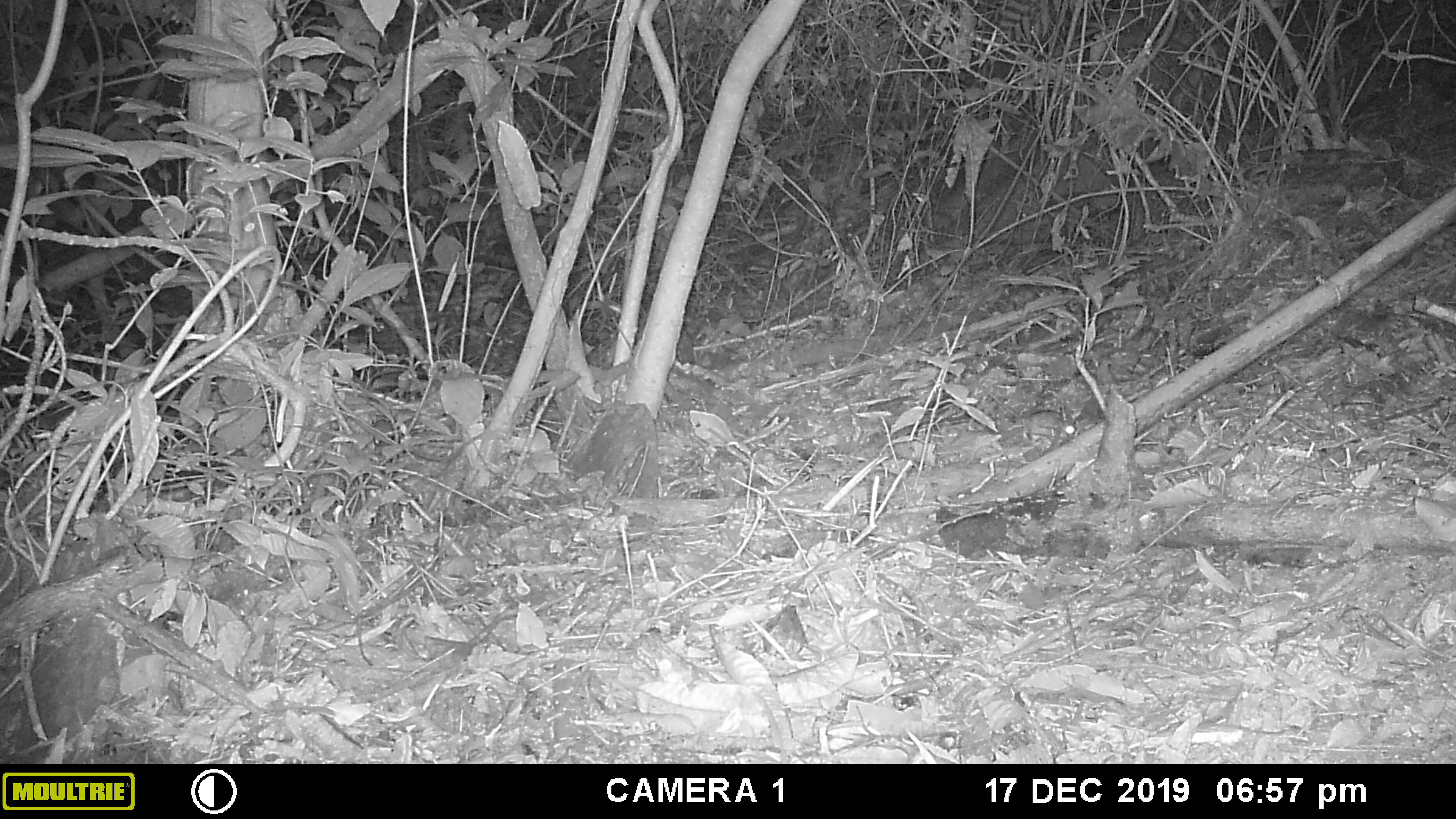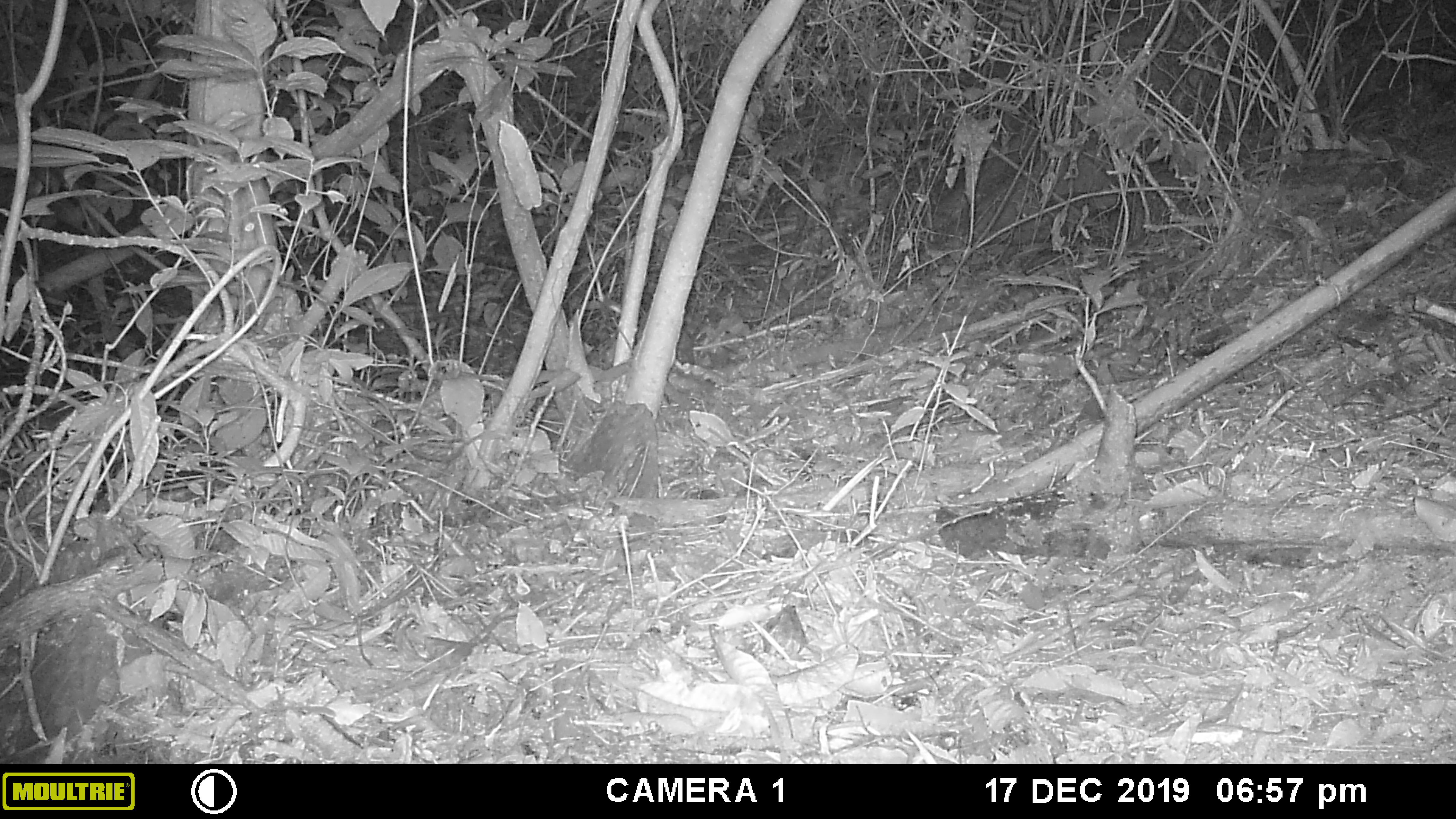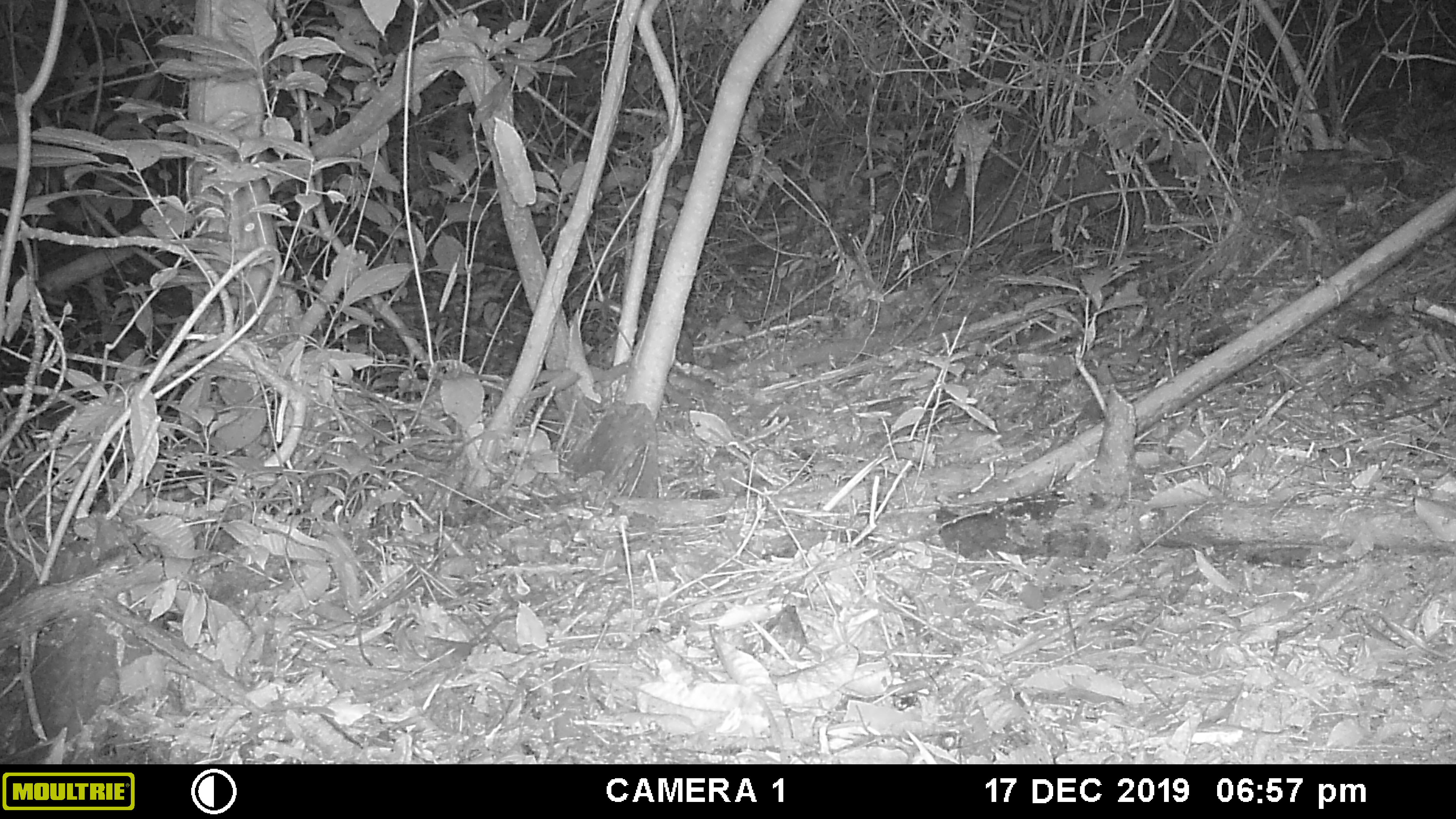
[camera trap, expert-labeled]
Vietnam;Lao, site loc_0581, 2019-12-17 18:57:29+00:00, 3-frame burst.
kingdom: Animalia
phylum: Chordata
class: Mammalia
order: Rodentia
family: Muridae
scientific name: Muridae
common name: old-world mice and rats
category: unidentified murid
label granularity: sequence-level